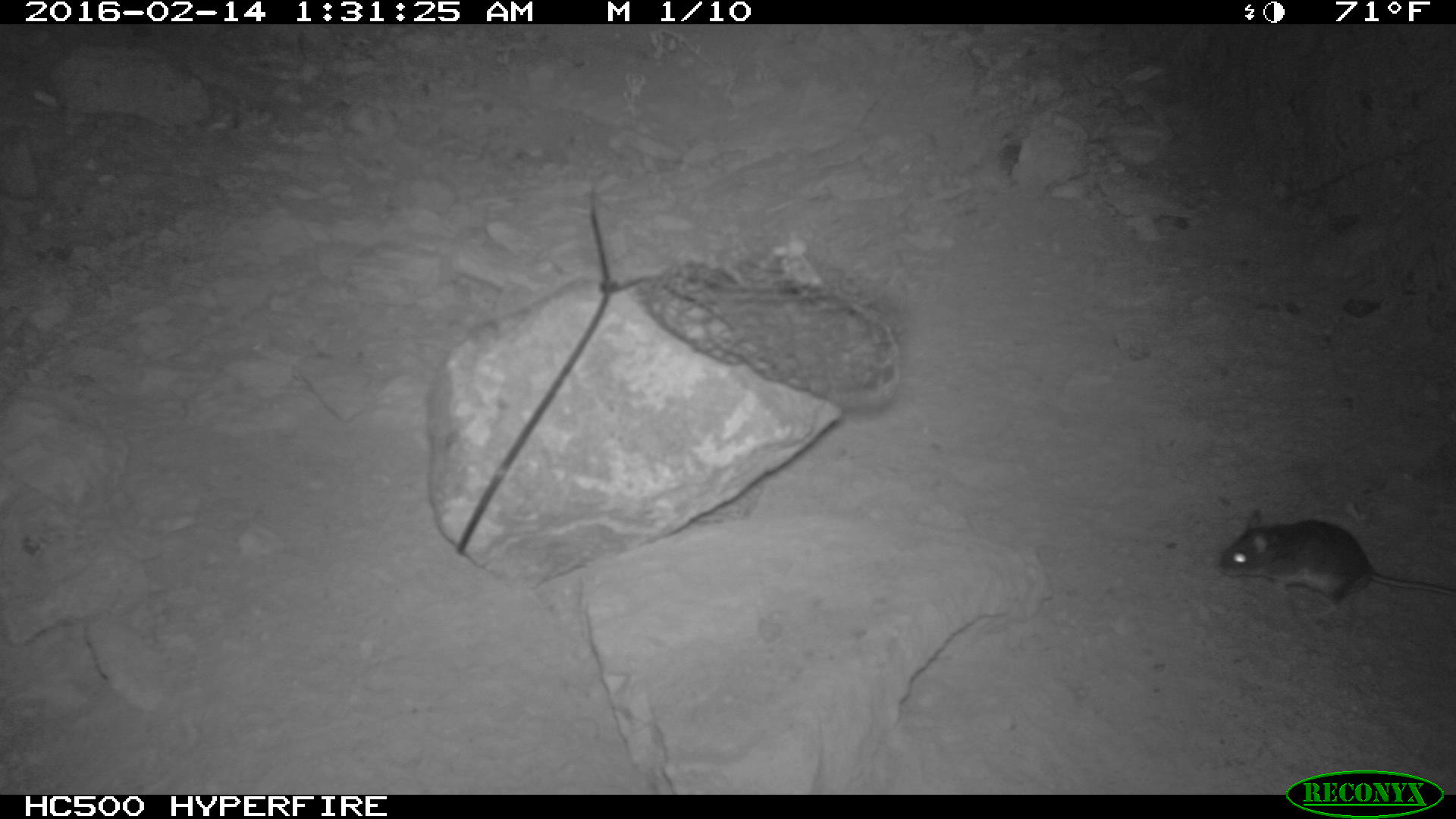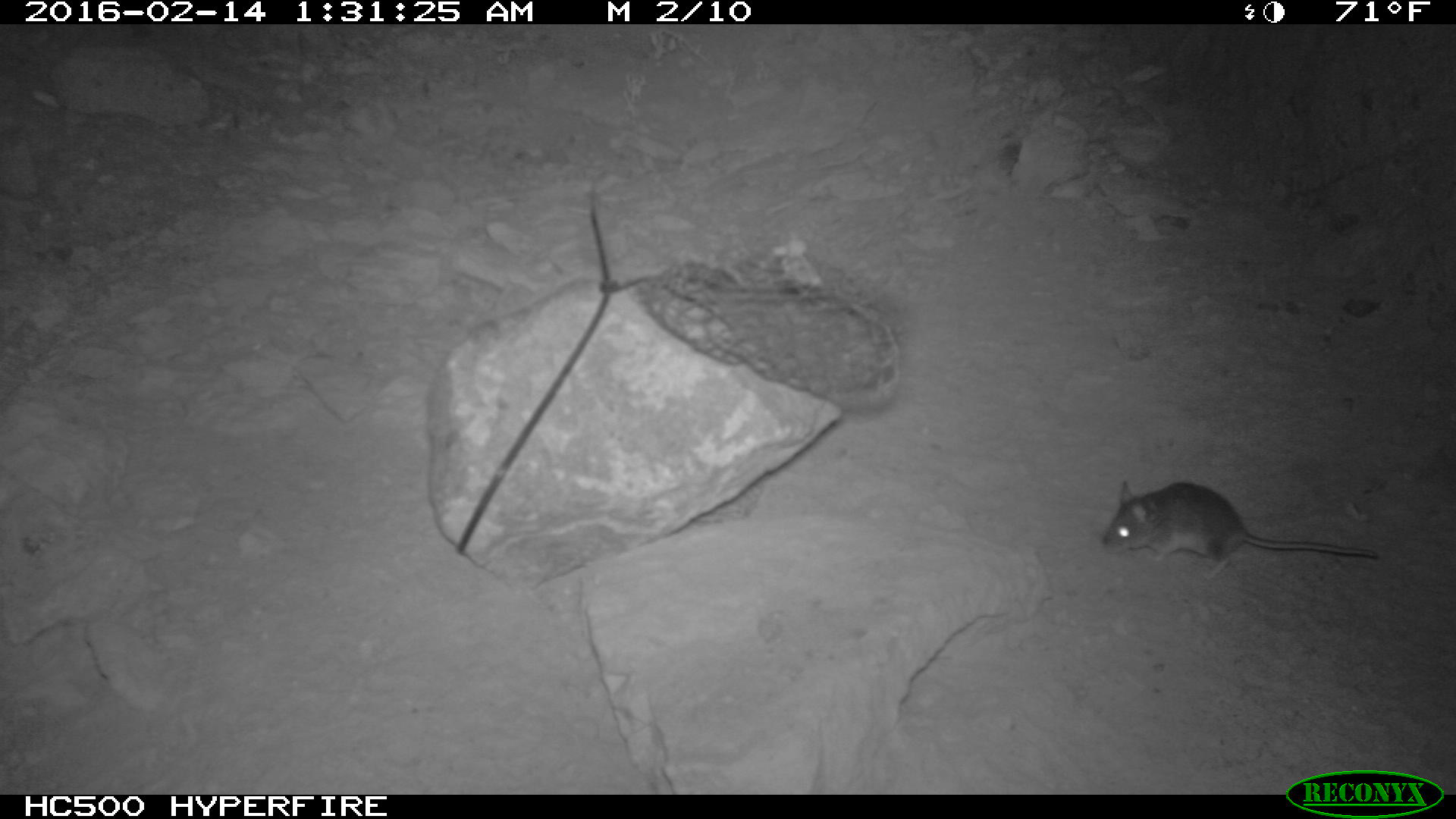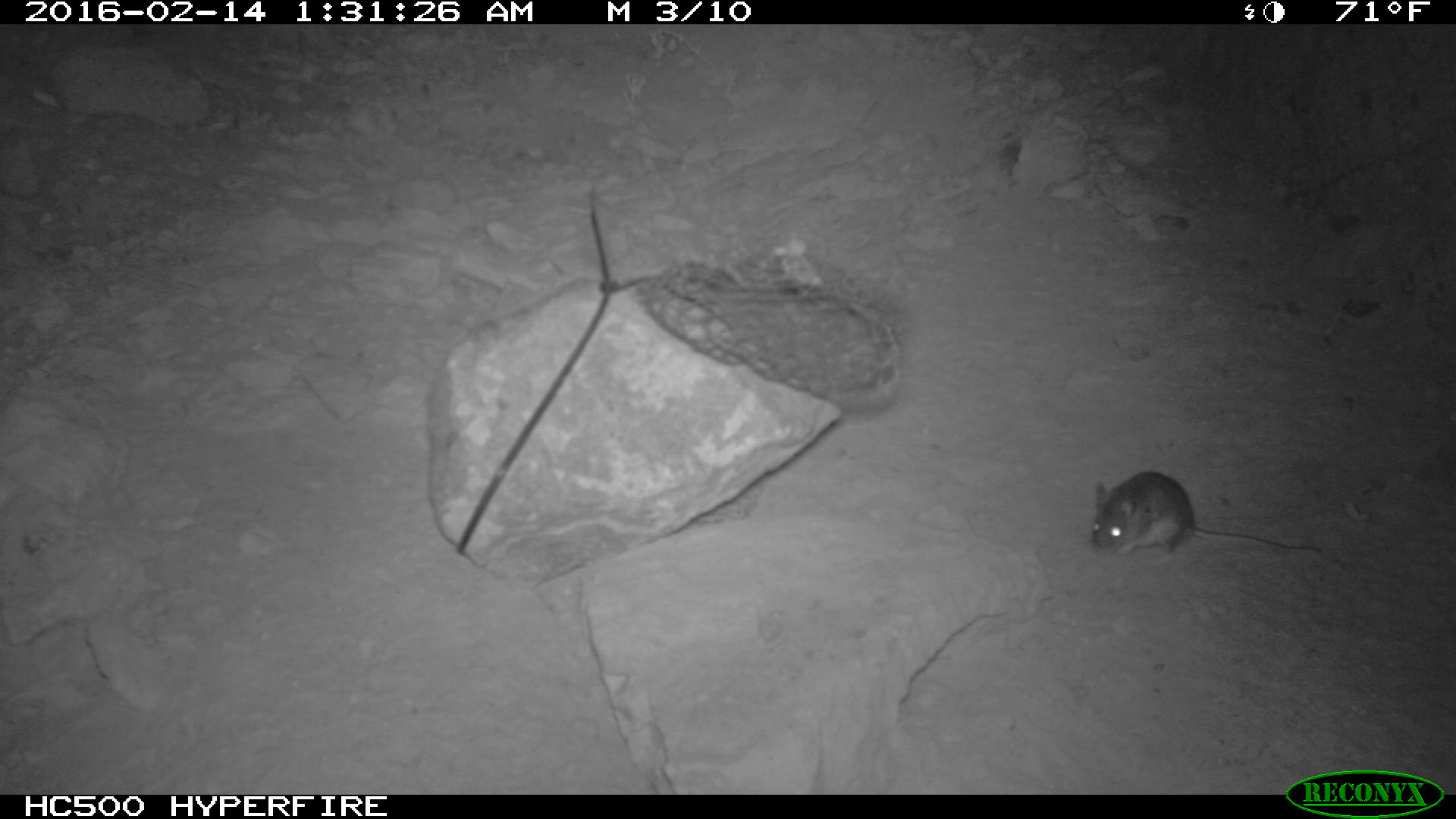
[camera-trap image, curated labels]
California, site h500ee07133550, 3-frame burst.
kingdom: Animalia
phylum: Chordata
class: Mammalia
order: Rodentia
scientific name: Rodentia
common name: rodent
Rodent (Rodentia).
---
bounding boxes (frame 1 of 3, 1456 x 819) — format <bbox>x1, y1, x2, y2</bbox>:
rodent: <bbox>1219, 507, 1455, 616</bbox>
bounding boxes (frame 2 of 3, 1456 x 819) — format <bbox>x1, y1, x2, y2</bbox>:
rodent: <bbox>1107, 480, 1378, 588</bbox>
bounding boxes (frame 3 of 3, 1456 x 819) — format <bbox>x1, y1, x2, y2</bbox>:
rodent: <bbox>1091, 471, 1320, 563</bbox>